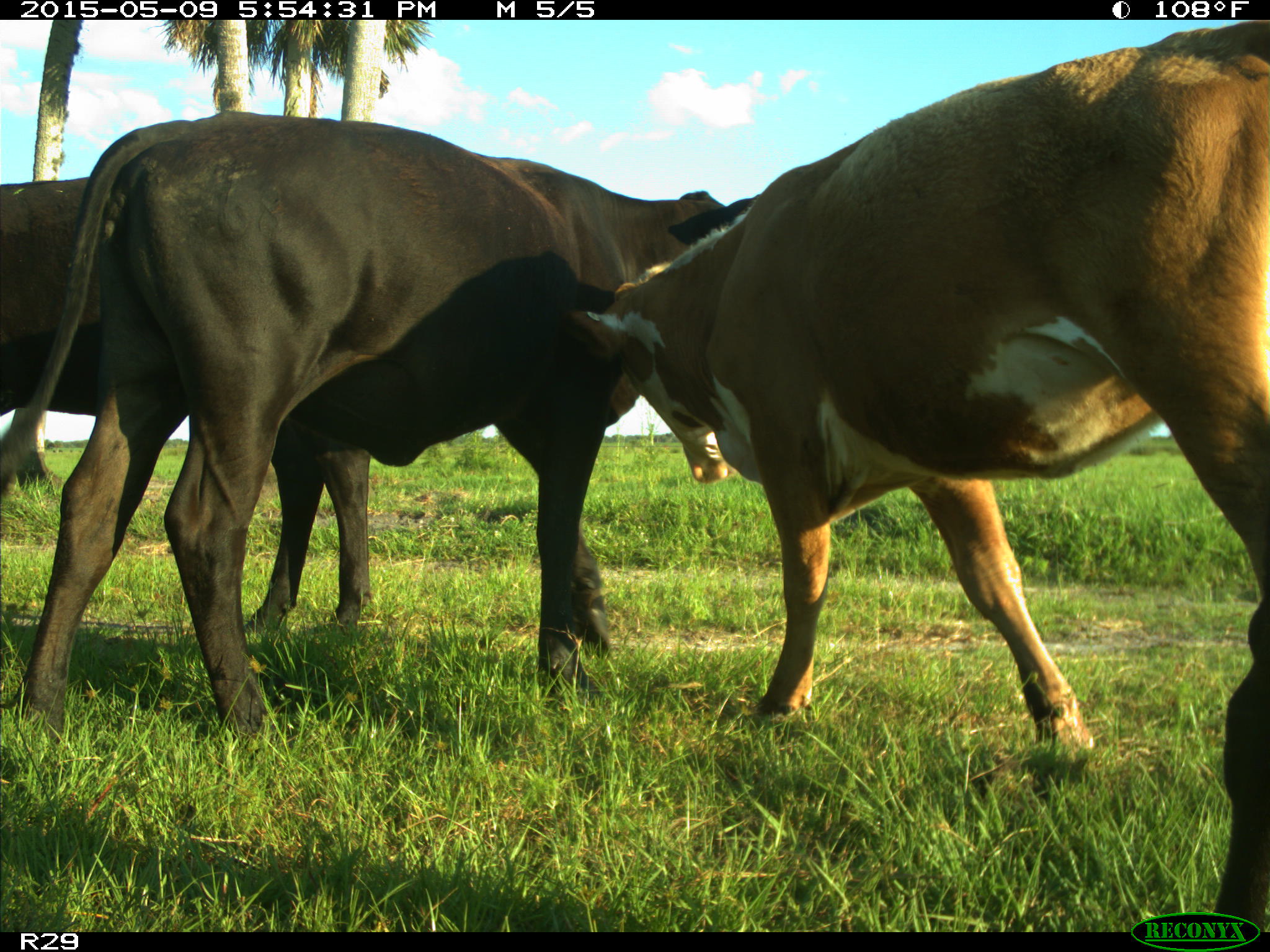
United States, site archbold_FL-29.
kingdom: Animalia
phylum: Chordata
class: Mammalia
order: Artiodactyla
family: Bovidae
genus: Bos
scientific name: Bos taurus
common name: domestic cow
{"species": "Bos taurus (domestic cow)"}